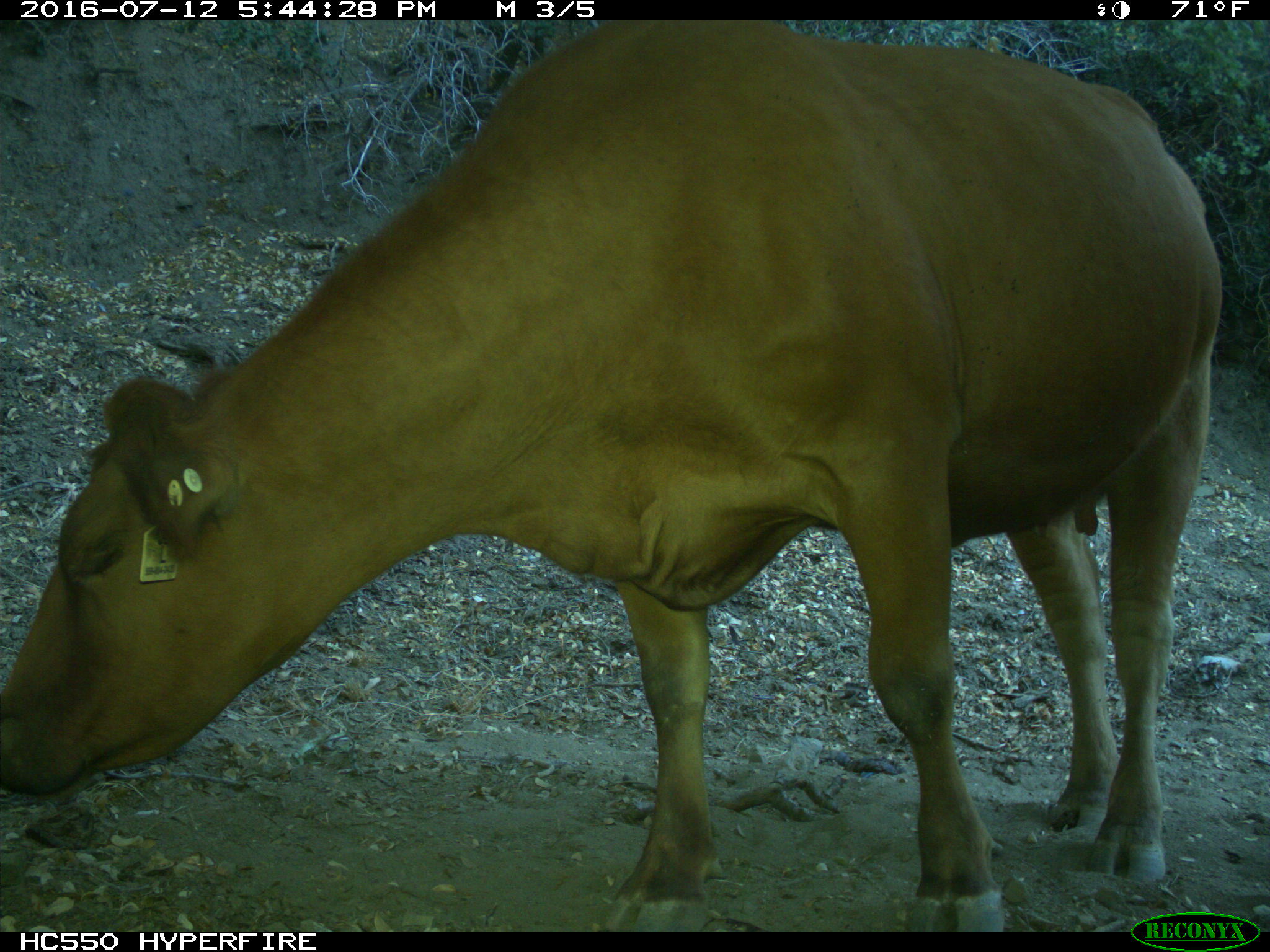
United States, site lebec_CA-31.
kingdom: Animalia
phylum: Chordata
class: Mammalia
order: Artiodactyla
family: Bovidae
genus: Bos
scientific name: Bos taurus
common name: domestic cow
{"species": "Bos taurus (domestic cow)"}